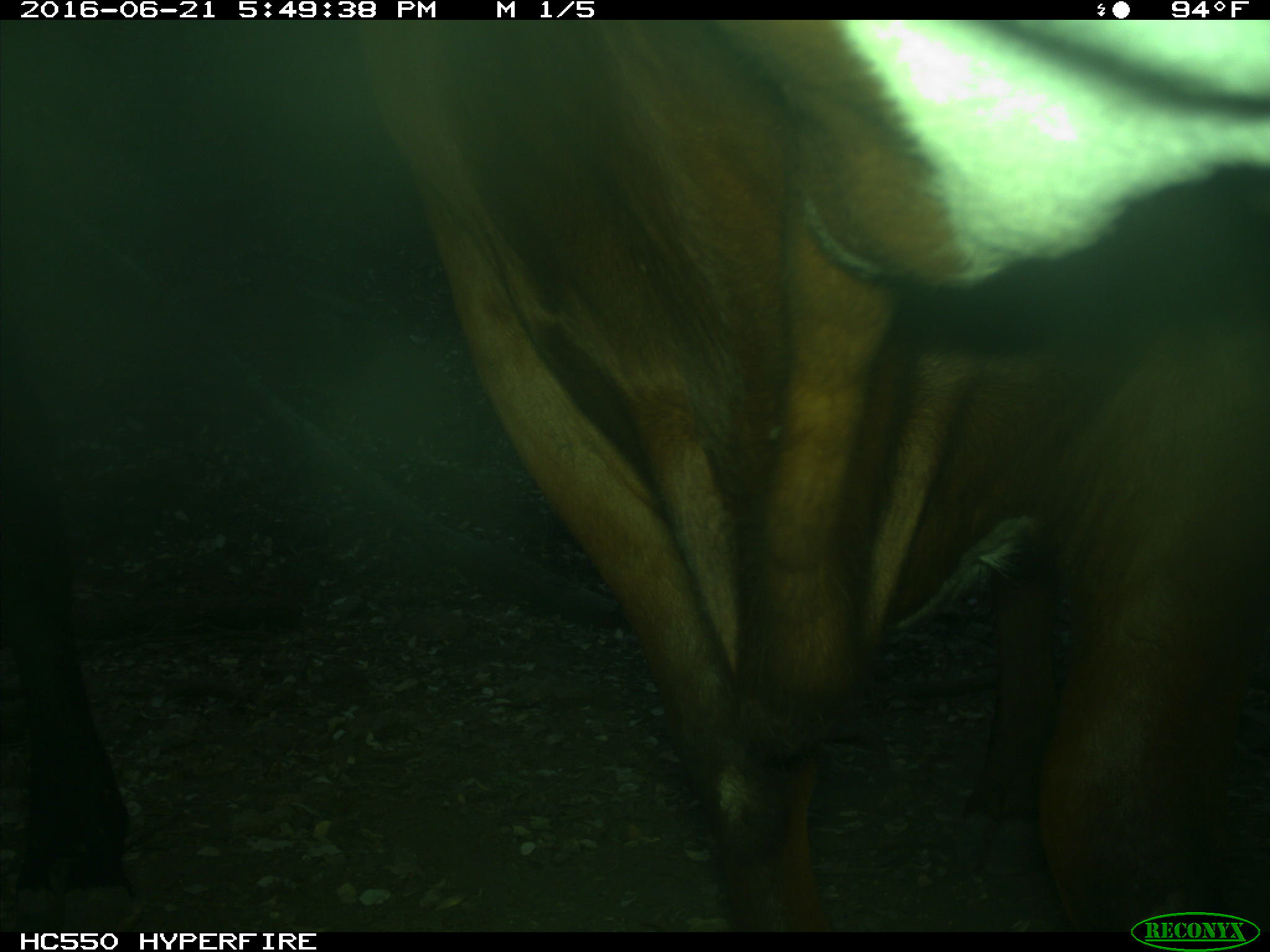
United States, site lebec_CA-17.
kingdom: Animalia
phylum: Chordata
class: Mammalia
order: Artiodactyla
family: Bovidae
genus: Bos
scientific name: Bos taurus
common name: domestic cow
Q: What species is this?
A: Bos taurus (domestic cow).